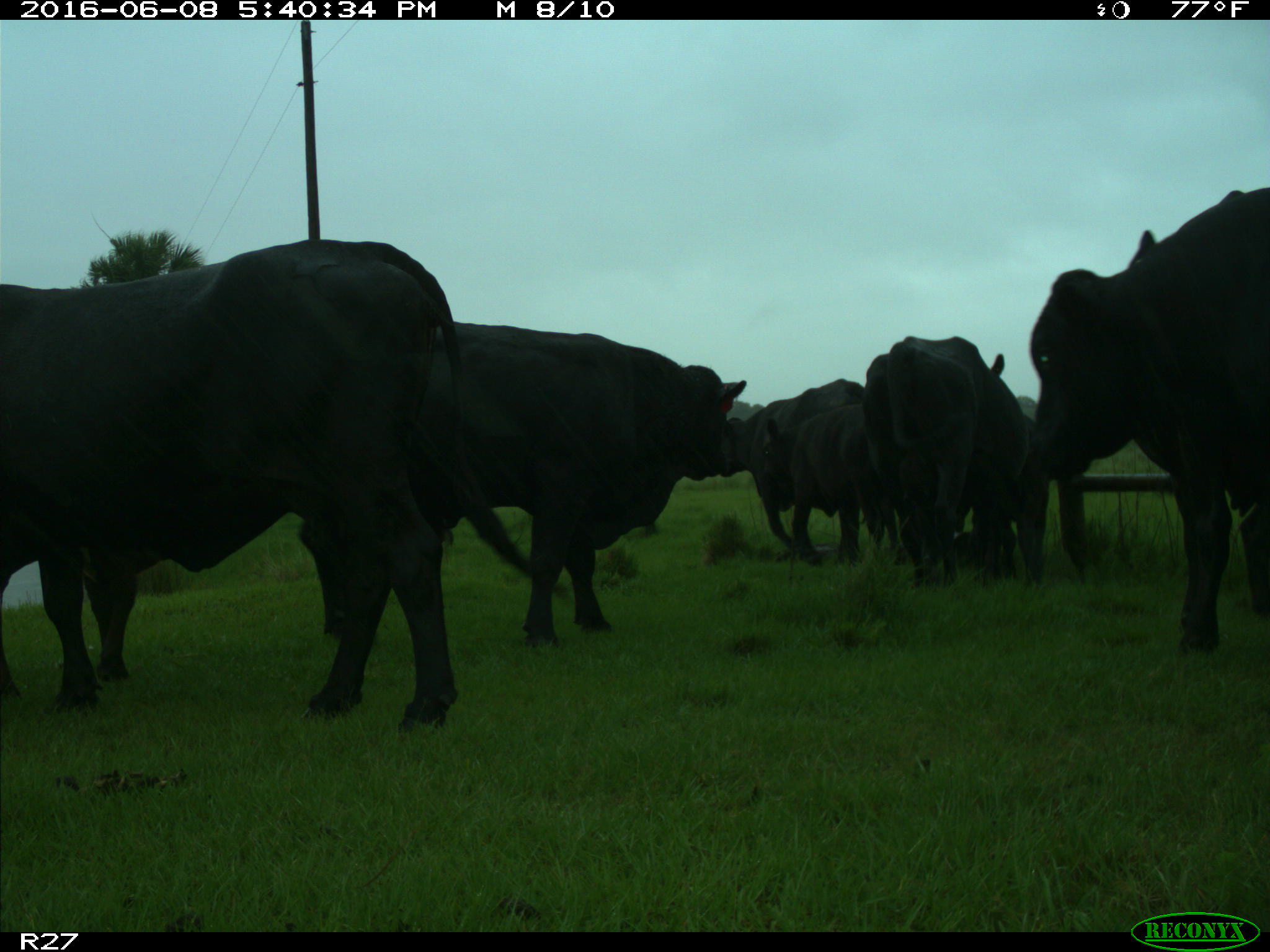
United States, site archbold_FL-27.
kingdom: Animalia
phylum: Chordata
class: Mammalia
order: Artiodactyla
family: Bovidae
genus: Bos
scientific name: Bos taurus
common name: domestic cow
Bos taurus (domestic cow).